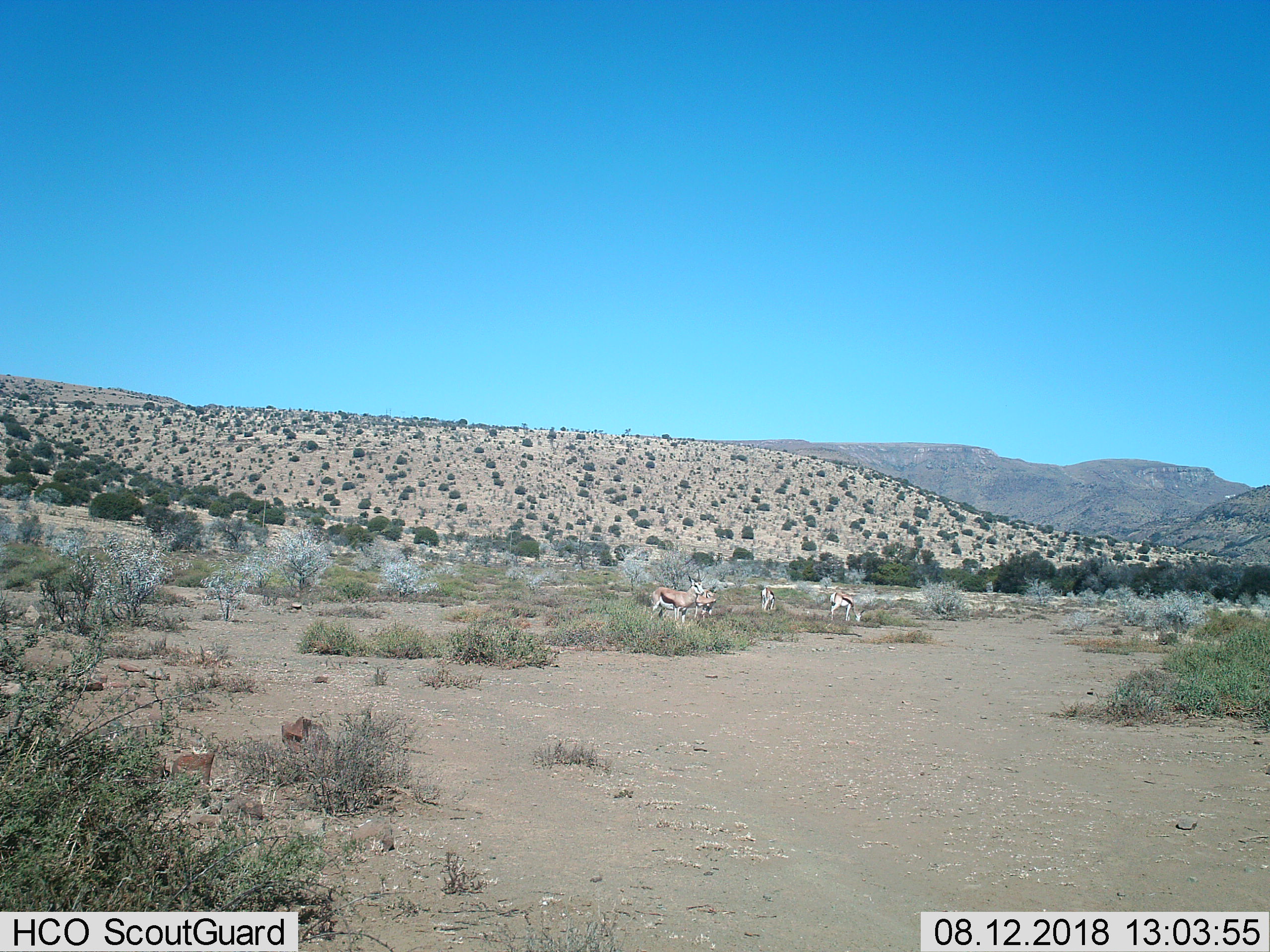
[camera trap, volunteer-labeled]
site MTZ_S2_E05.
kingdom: Animalia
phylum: Chordata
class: Mammalia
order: Artiodactyla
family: Bovidae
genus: Antidorcas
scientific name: Antidorcas marsupialis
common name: springbok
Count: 4.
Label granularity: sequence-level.